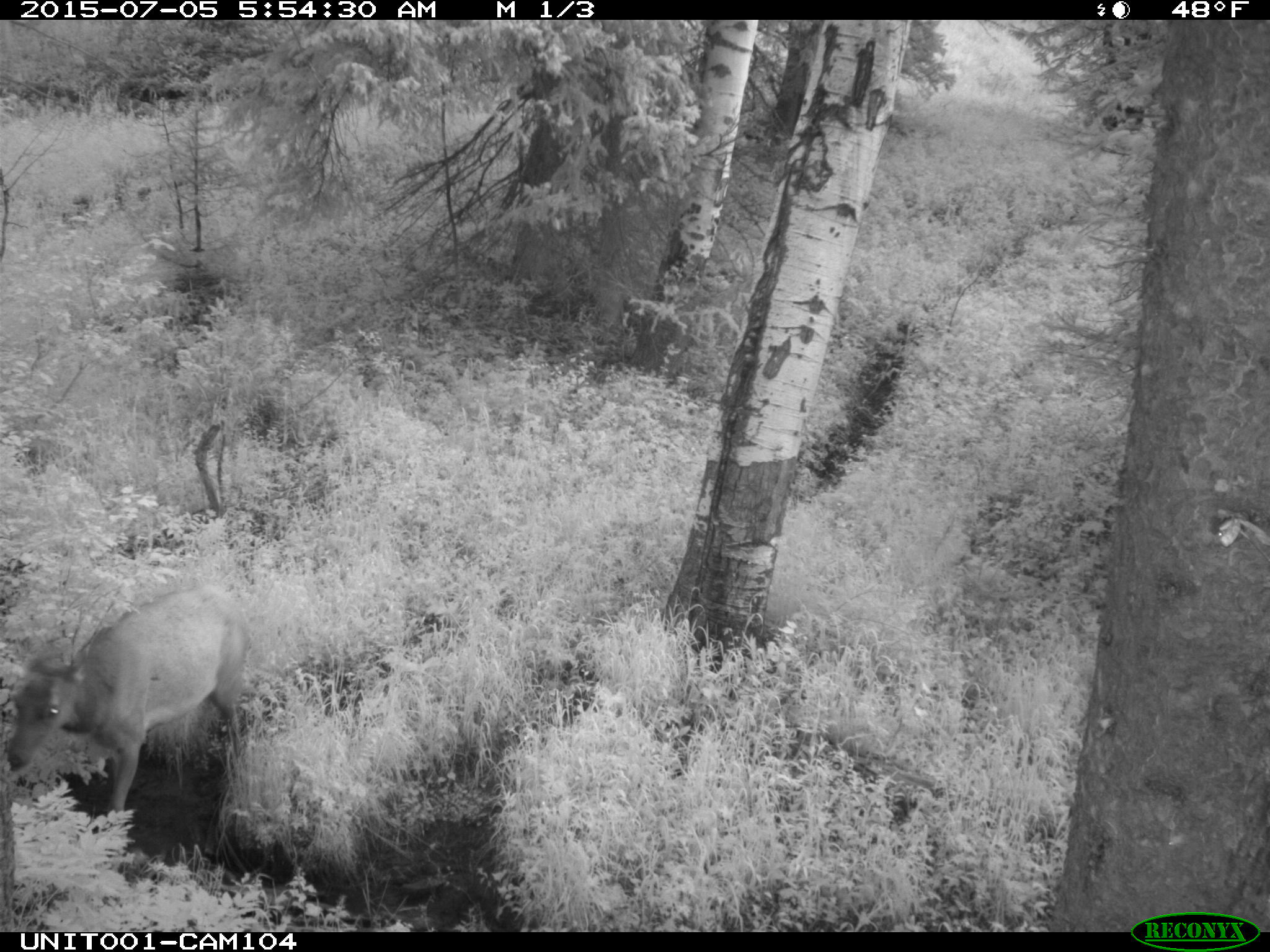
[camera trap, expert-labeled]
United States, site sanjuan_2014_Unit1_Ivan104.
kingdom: Animalia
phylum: Chordata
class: Mammalia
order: Artiodactyla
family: Cervidae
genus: Cervus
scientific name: Cervus elaphus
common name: red deer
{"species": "Cervus elaphus (red deer)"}